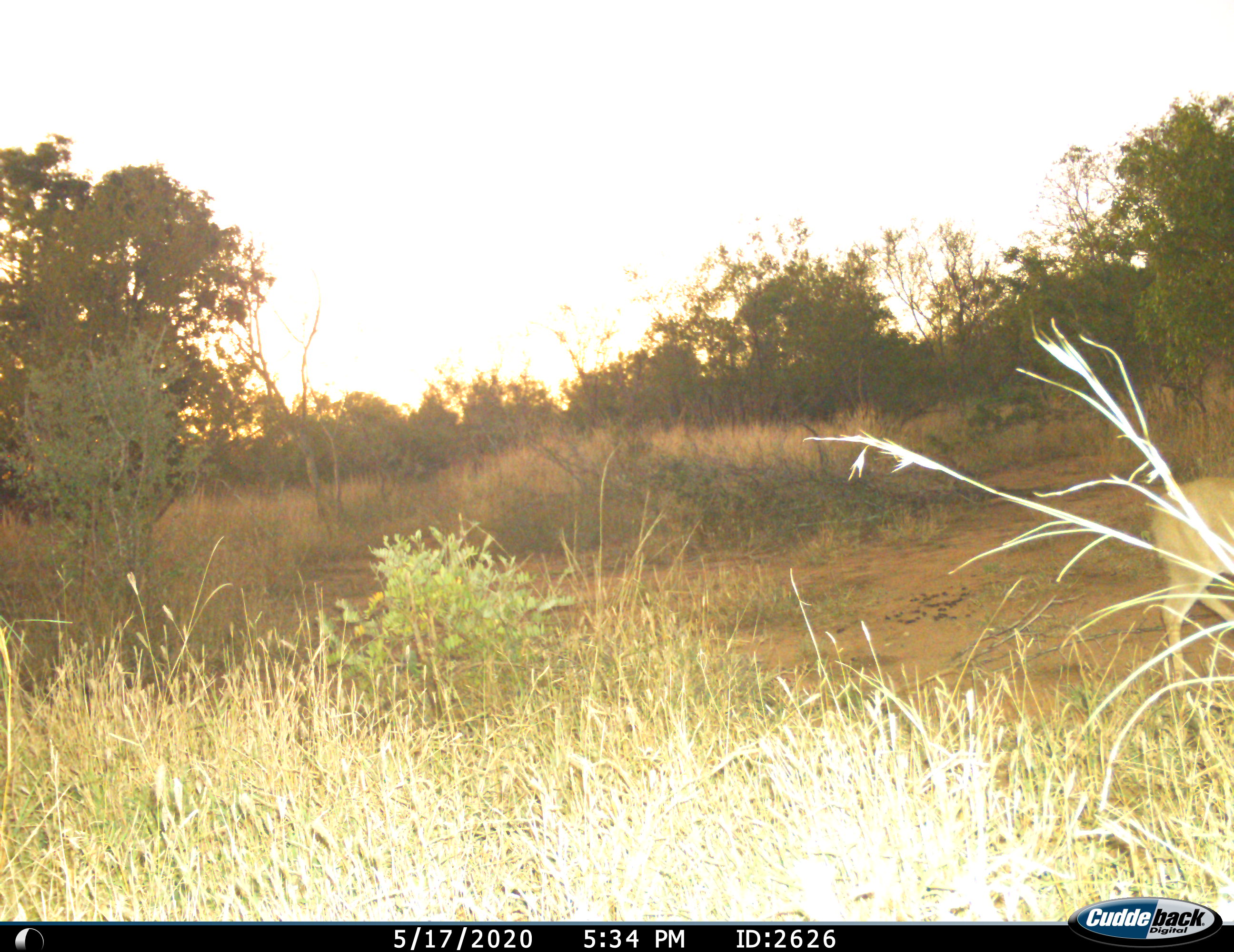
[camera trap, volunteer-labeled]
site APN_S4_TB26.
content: unidentified animal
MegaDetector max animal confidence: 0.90